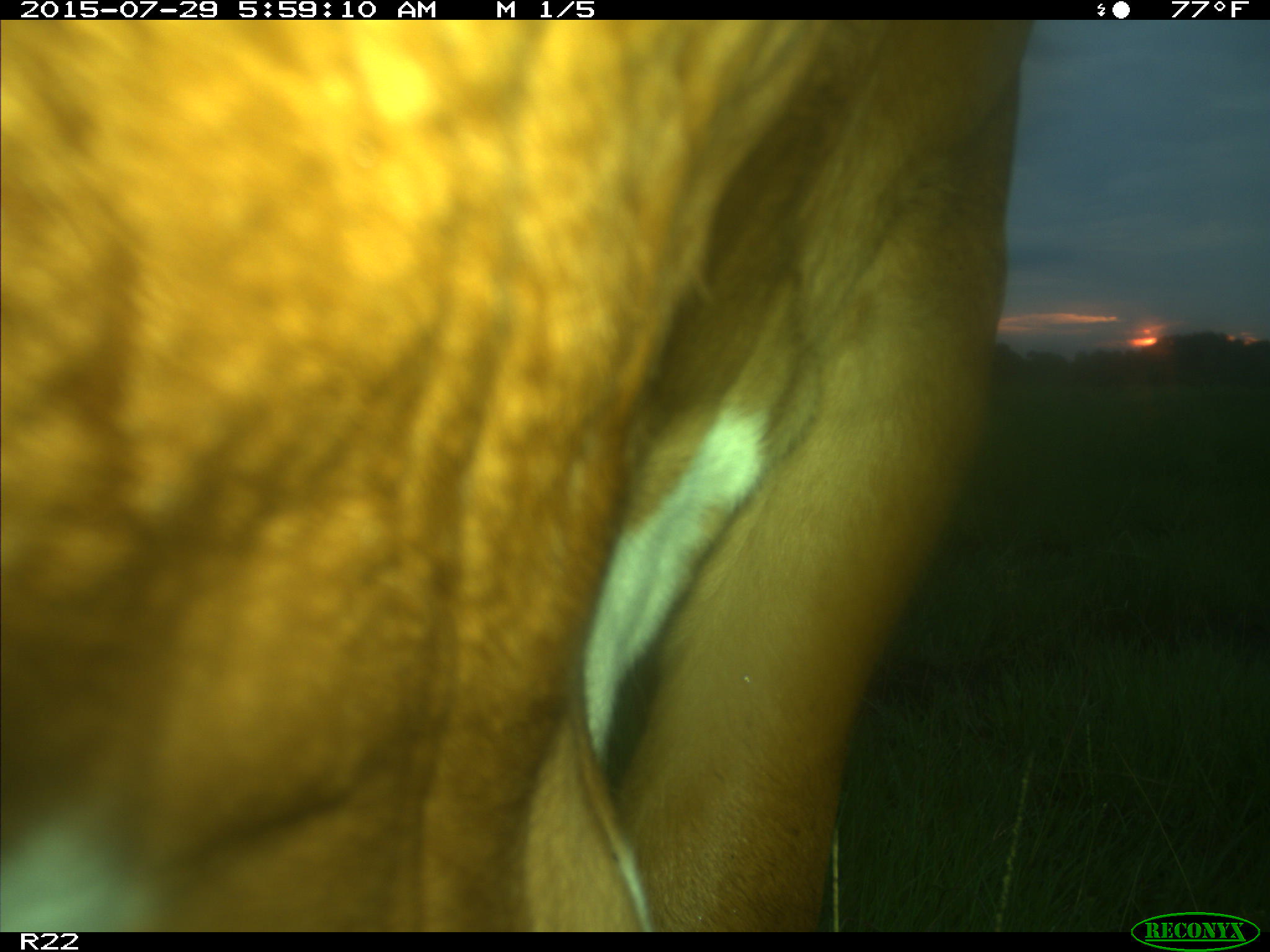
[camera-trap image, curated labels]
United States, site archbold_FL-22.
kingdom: Animalia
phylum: Chordata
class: Mammalia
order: Artiodactyla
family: Bovidae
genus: Bos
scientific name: Bos taurus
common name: domestic cow